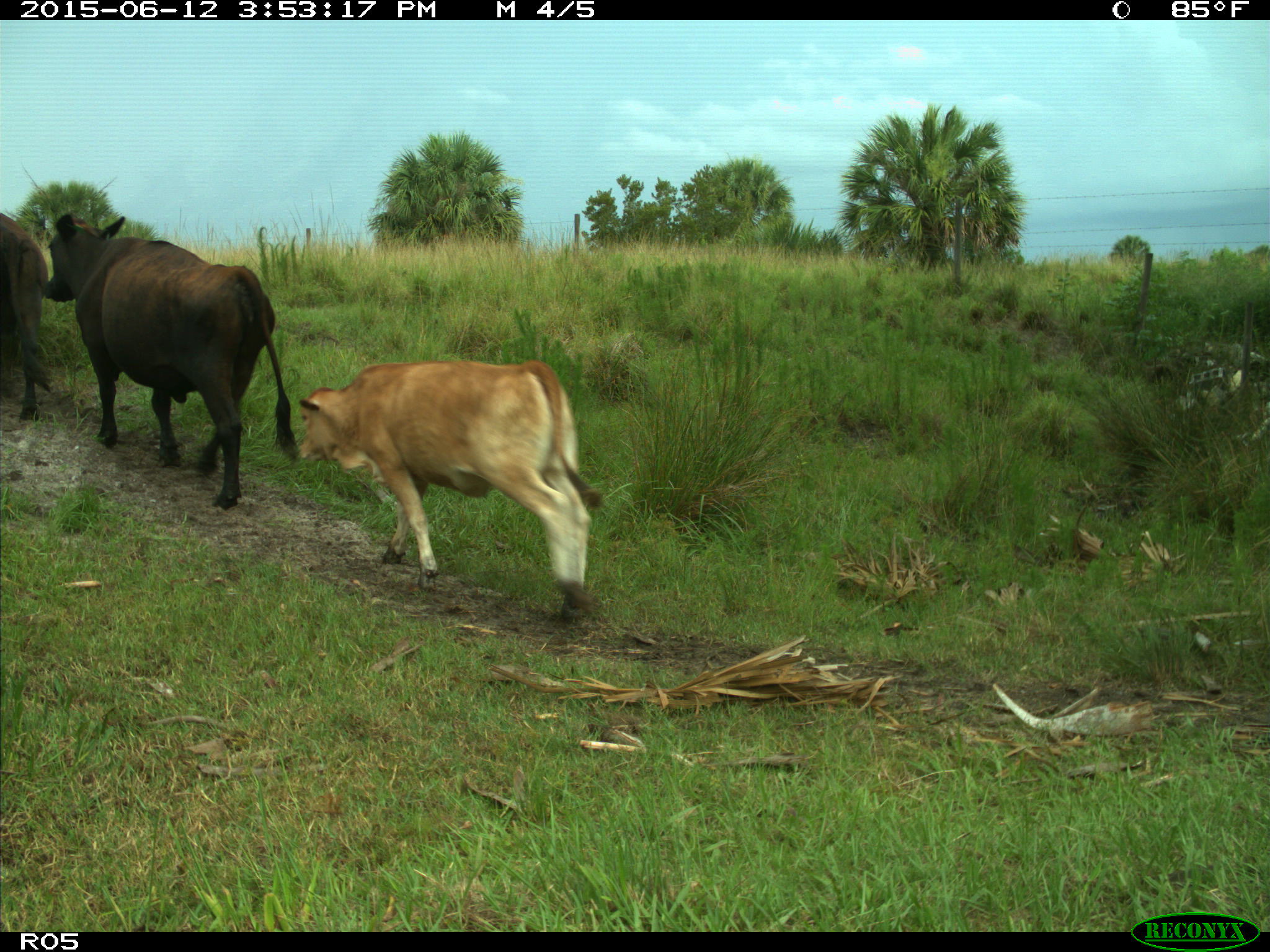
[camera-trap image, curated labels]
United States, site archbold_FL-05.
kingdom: Animalia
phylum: Chordata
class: Mammalia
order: Artiodactyla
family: Bovidae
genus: Bos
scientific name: Bos taurus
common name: domestic cow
Bos taurus (domestic cow).